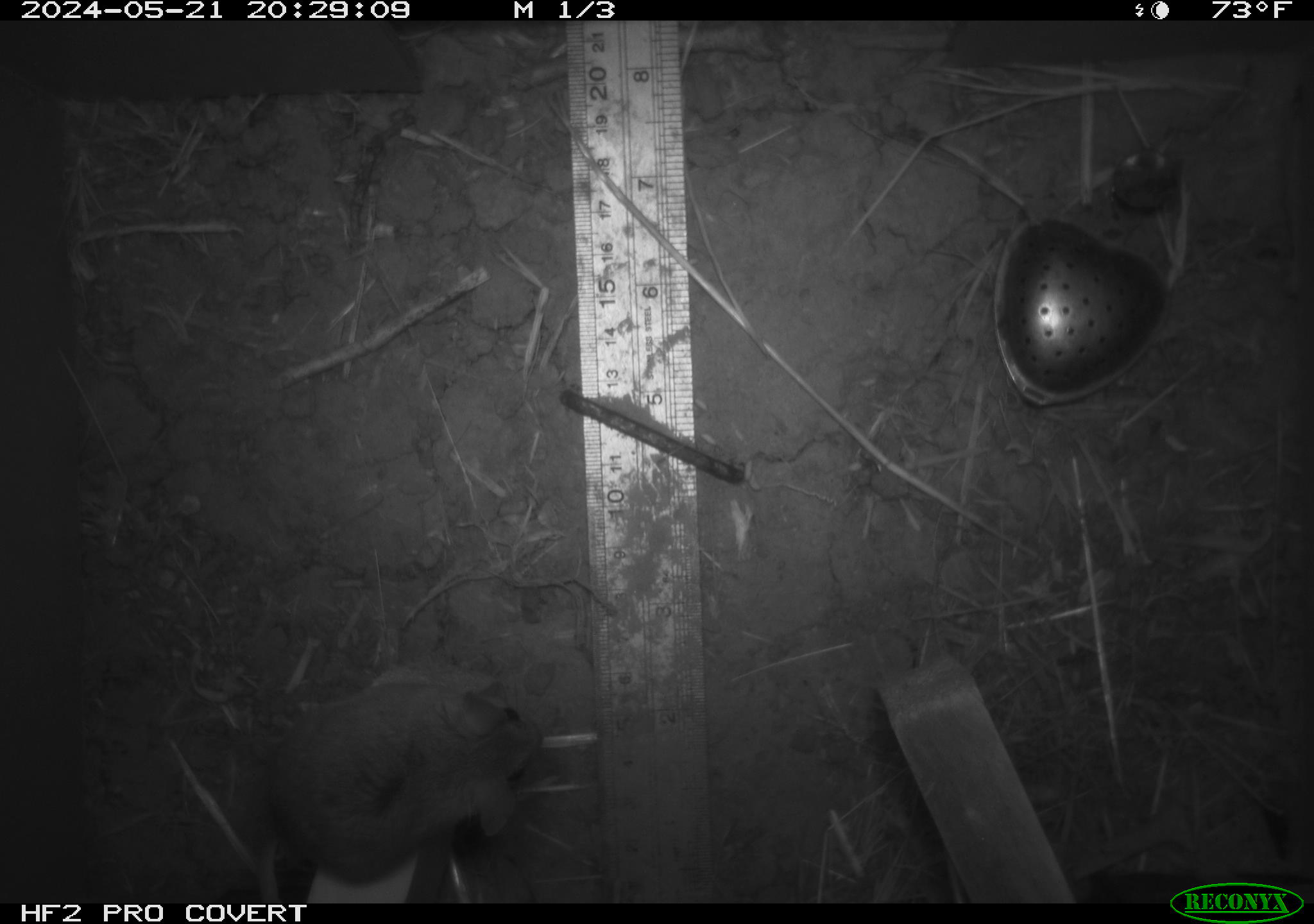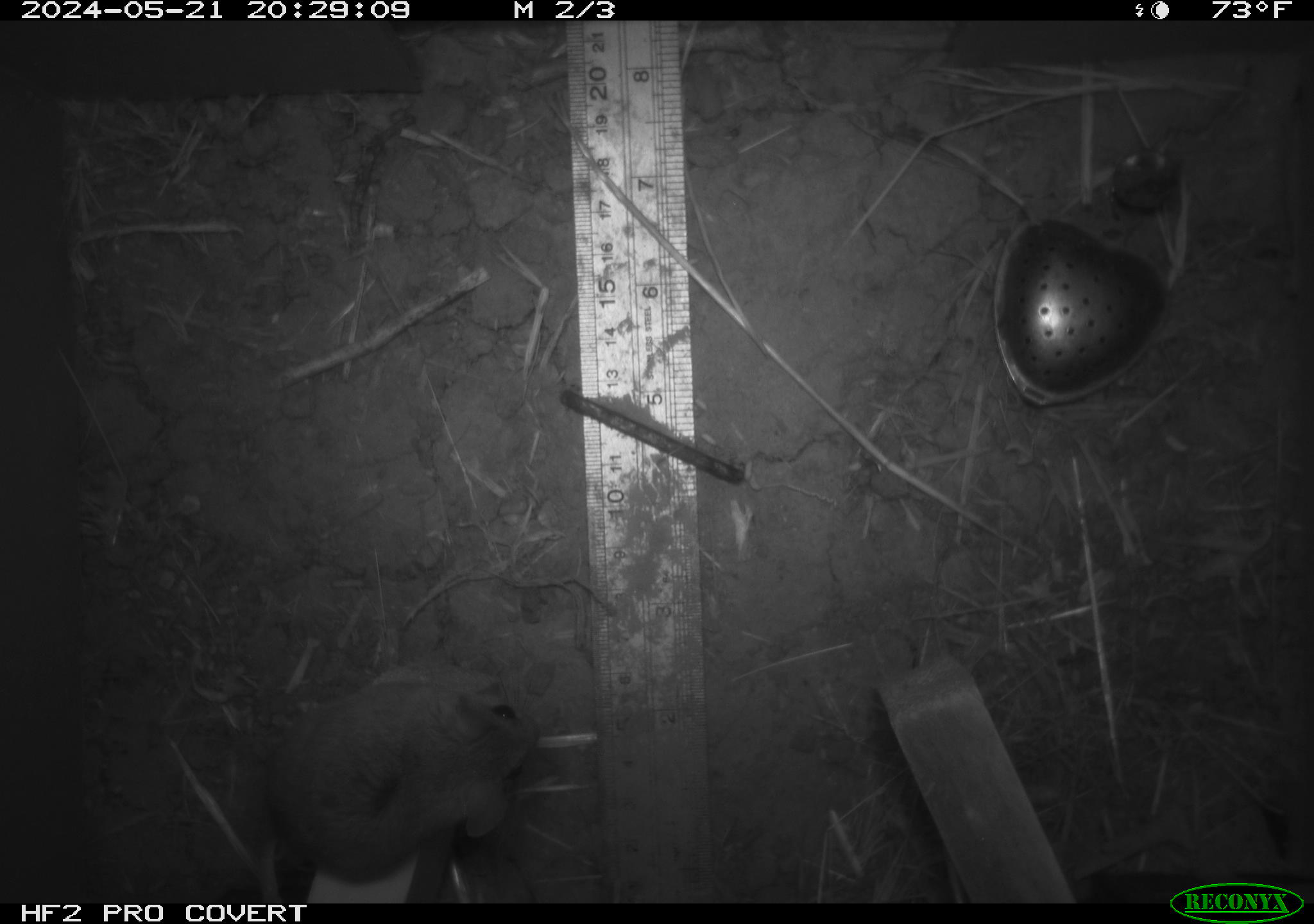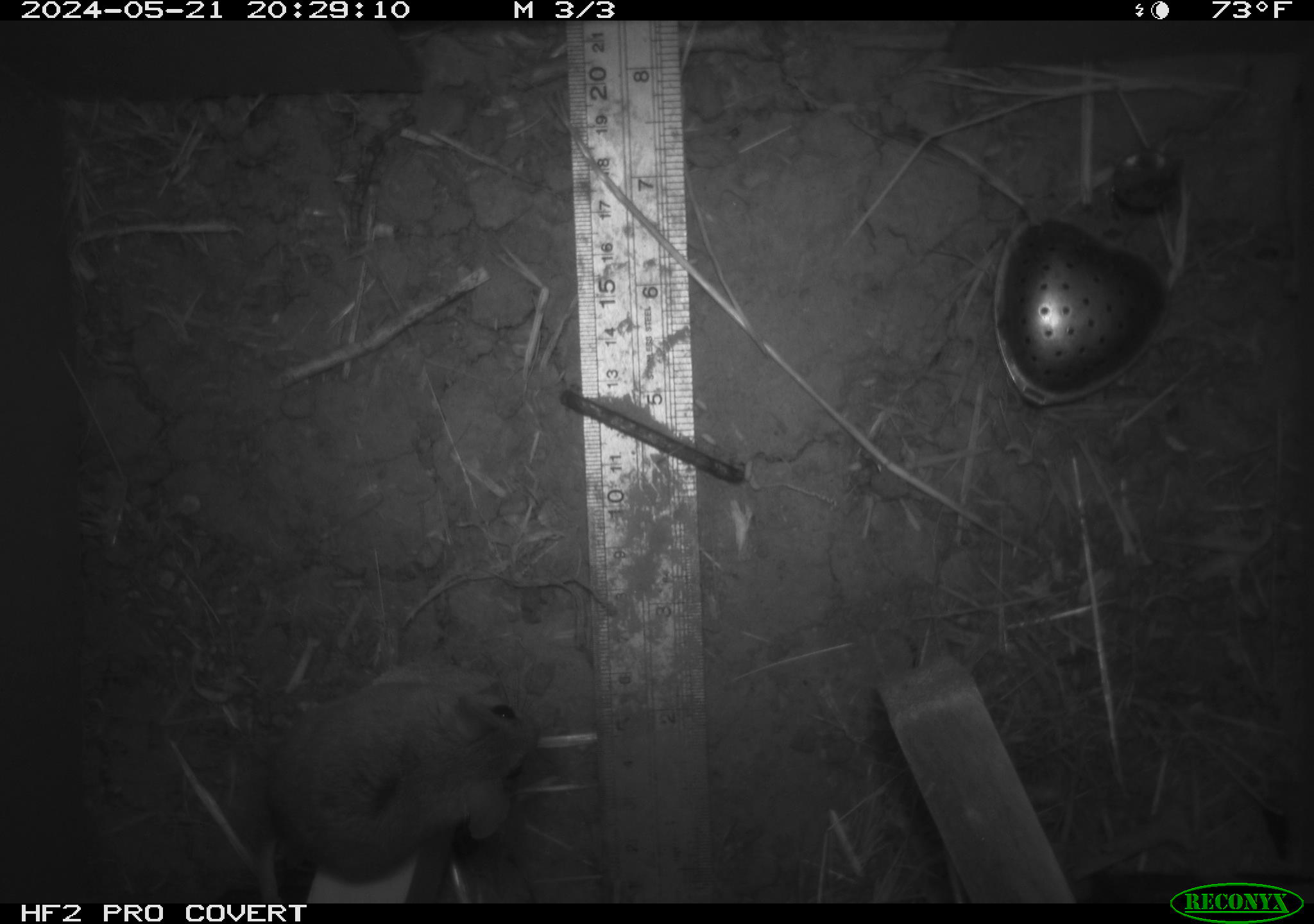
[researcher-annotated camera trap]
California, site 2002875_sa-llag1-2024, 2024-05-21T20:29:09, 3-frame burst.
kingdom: Animalia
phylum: Chordata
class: Mammalia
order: Rodentia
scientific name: Rodentia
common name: mouse species